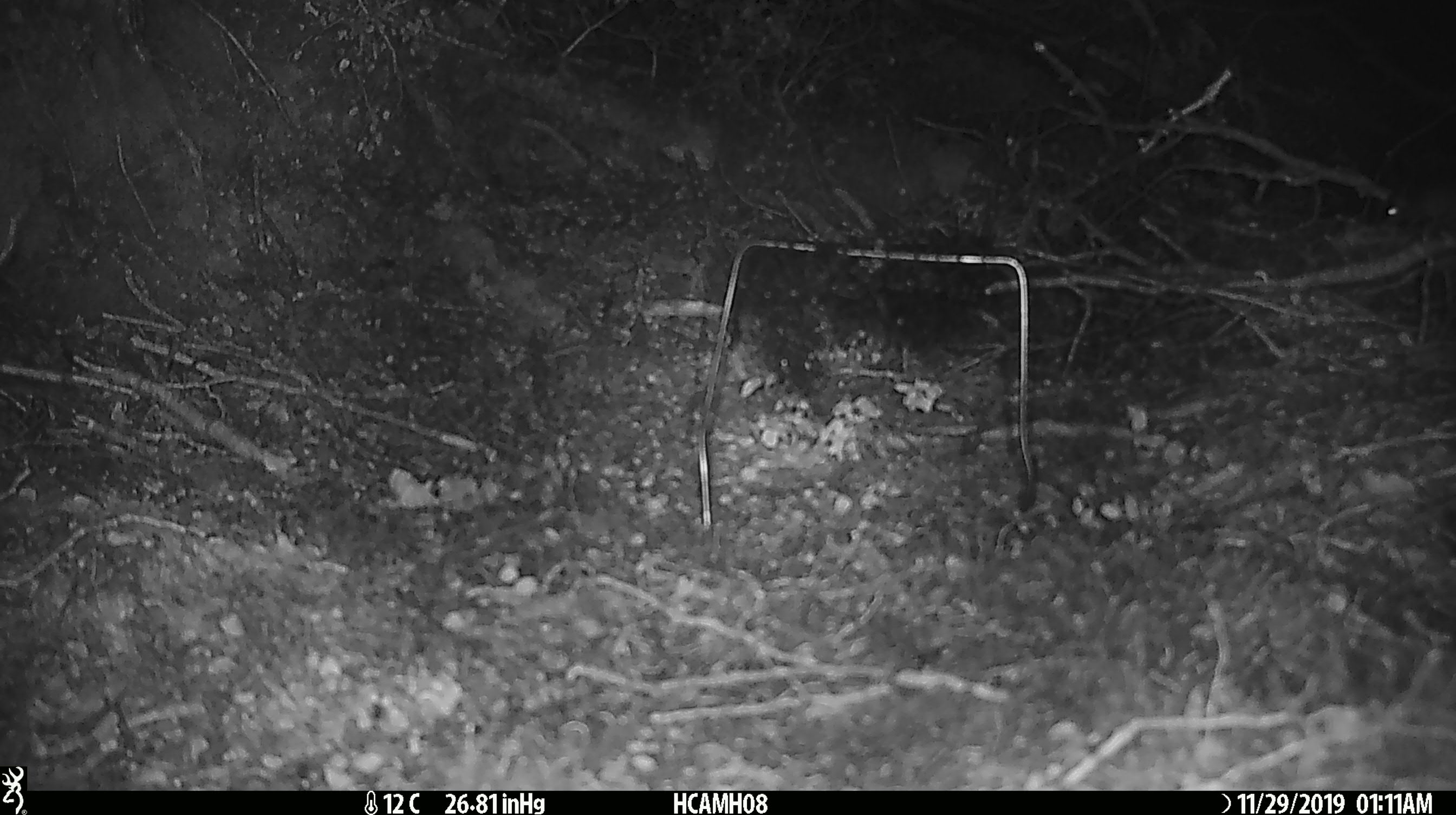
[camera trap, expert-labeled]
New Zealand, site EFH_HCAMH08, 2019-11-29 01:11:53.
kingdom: Animalia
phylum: Chordata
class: Mammalia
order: Rodentia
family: Muridae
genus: Mus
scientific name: Mus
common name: mouse